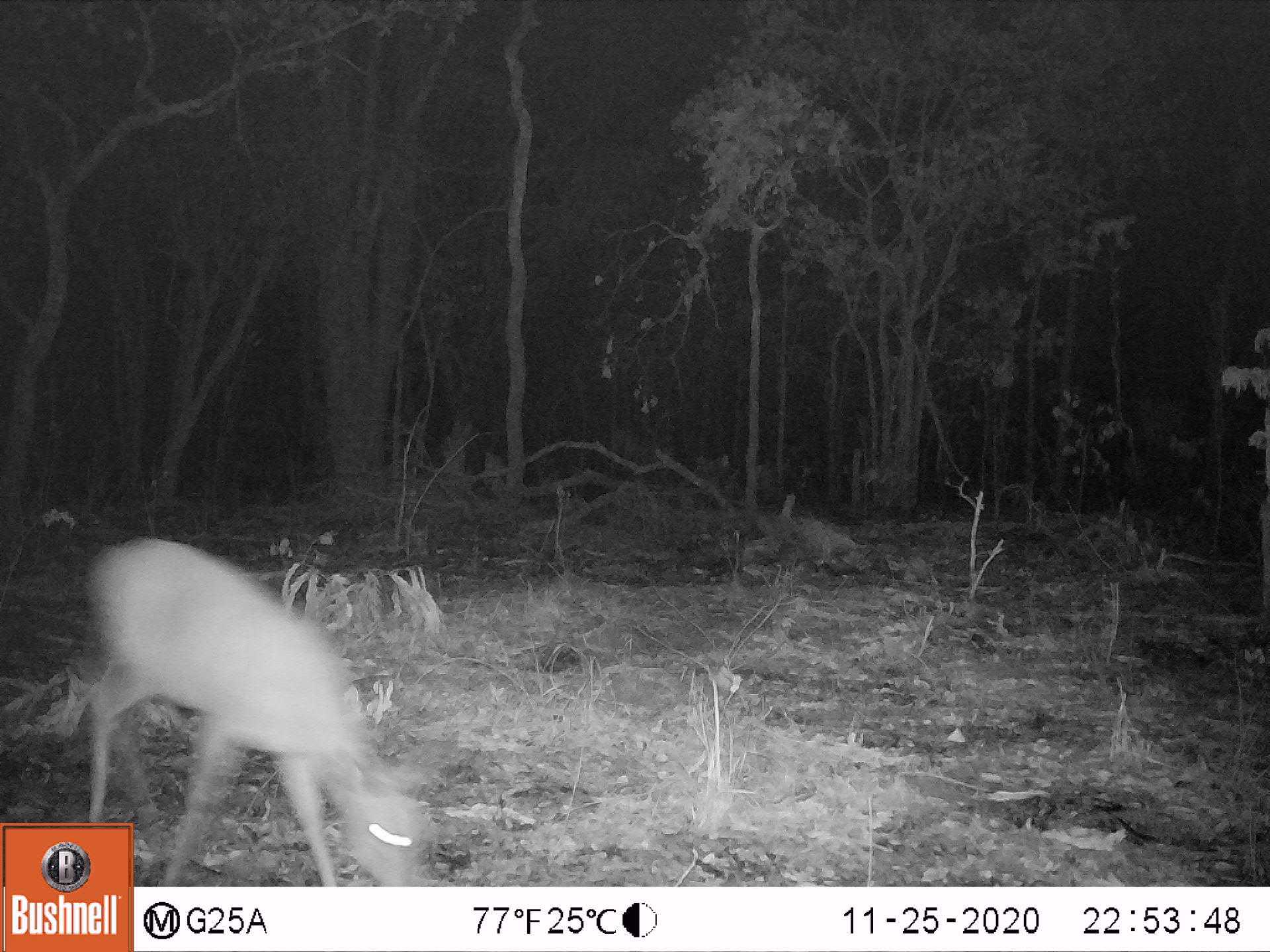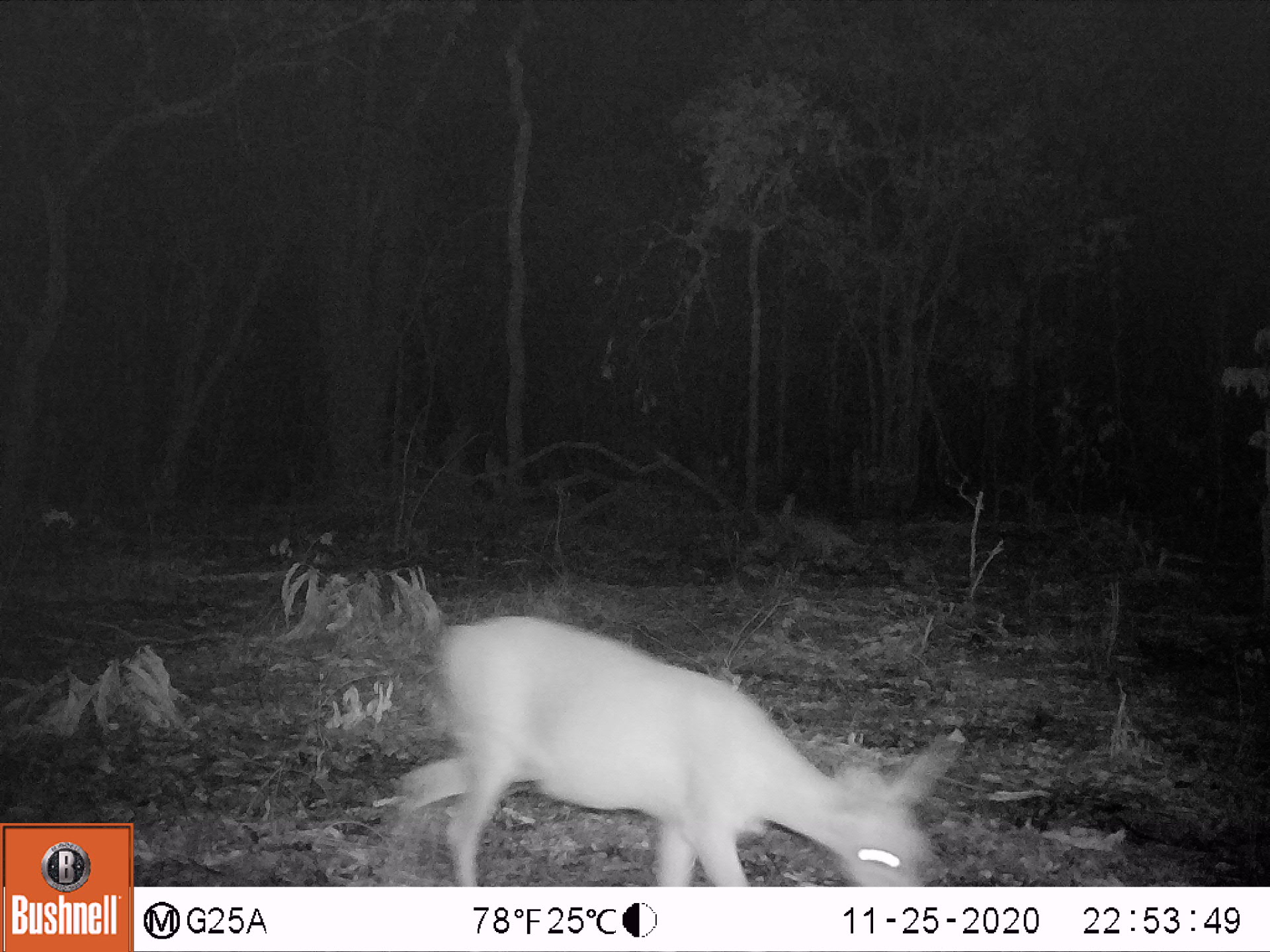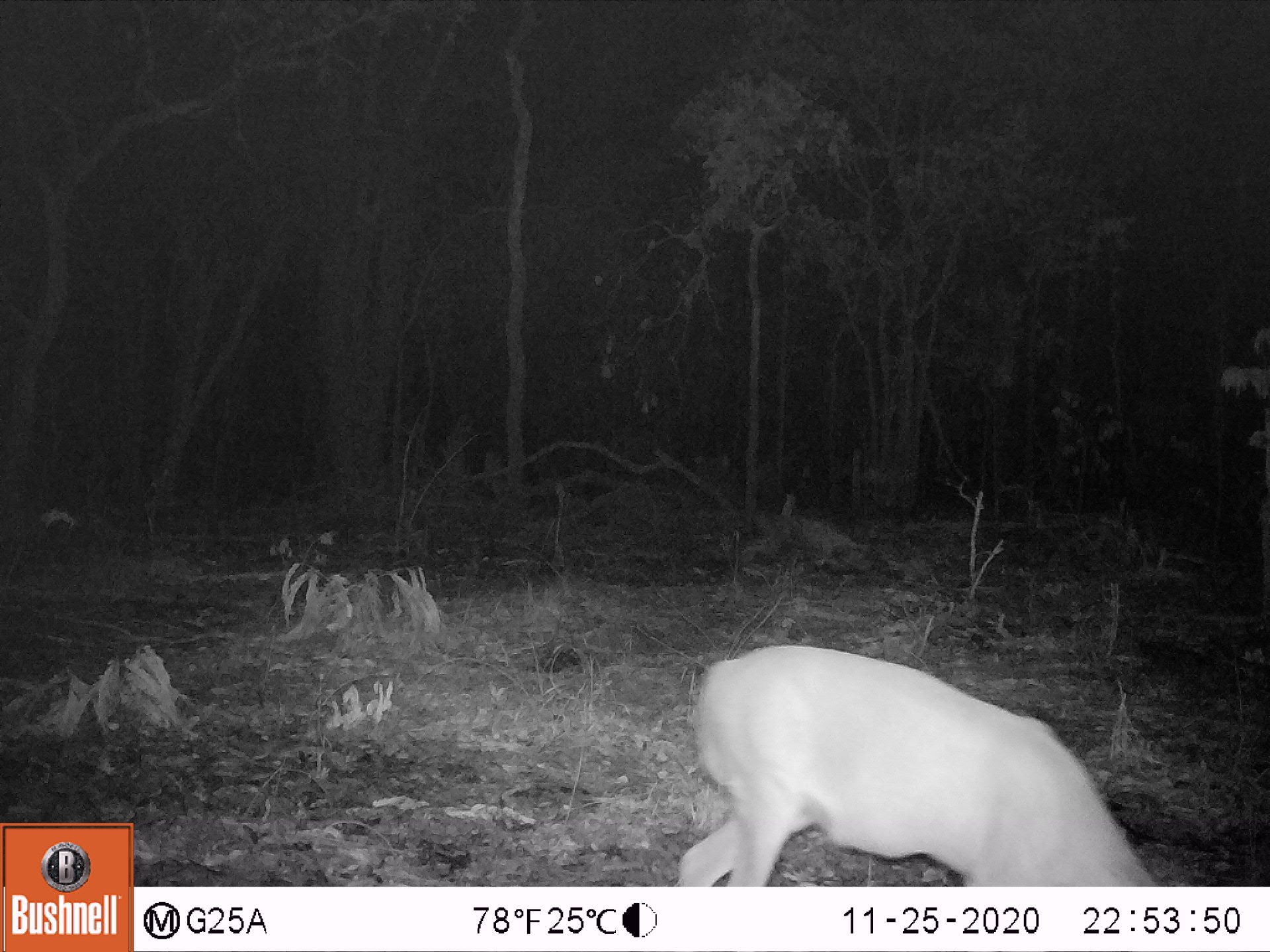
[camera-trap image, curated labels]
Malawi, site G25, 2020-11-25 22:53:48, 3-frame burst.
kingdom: Animalia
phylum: Chordata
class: Mammalia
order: Artiodactyla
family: Bovidae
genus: Sylvicapra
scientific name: Sylvicapra grimmia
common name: common duiker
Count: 1.